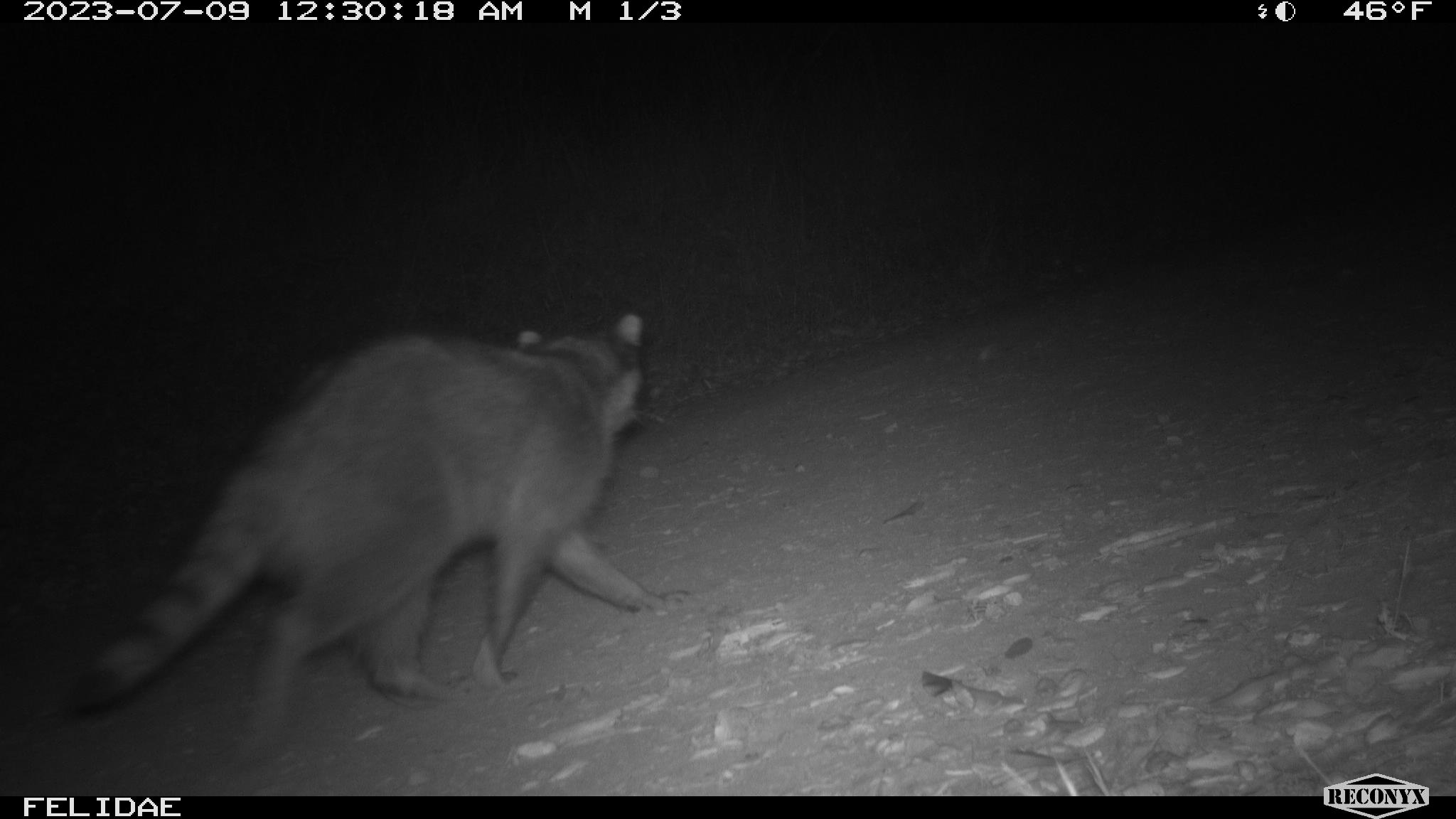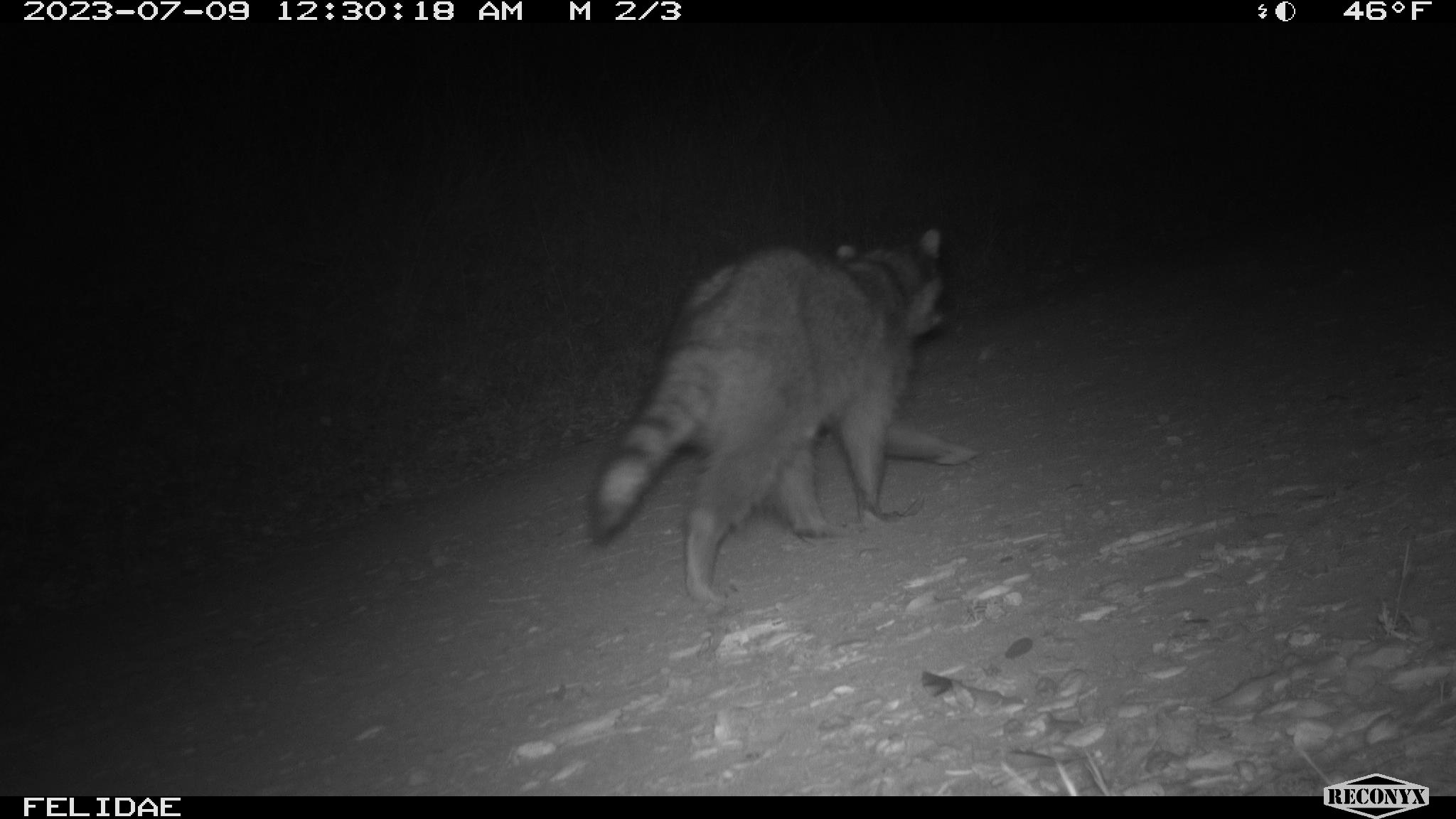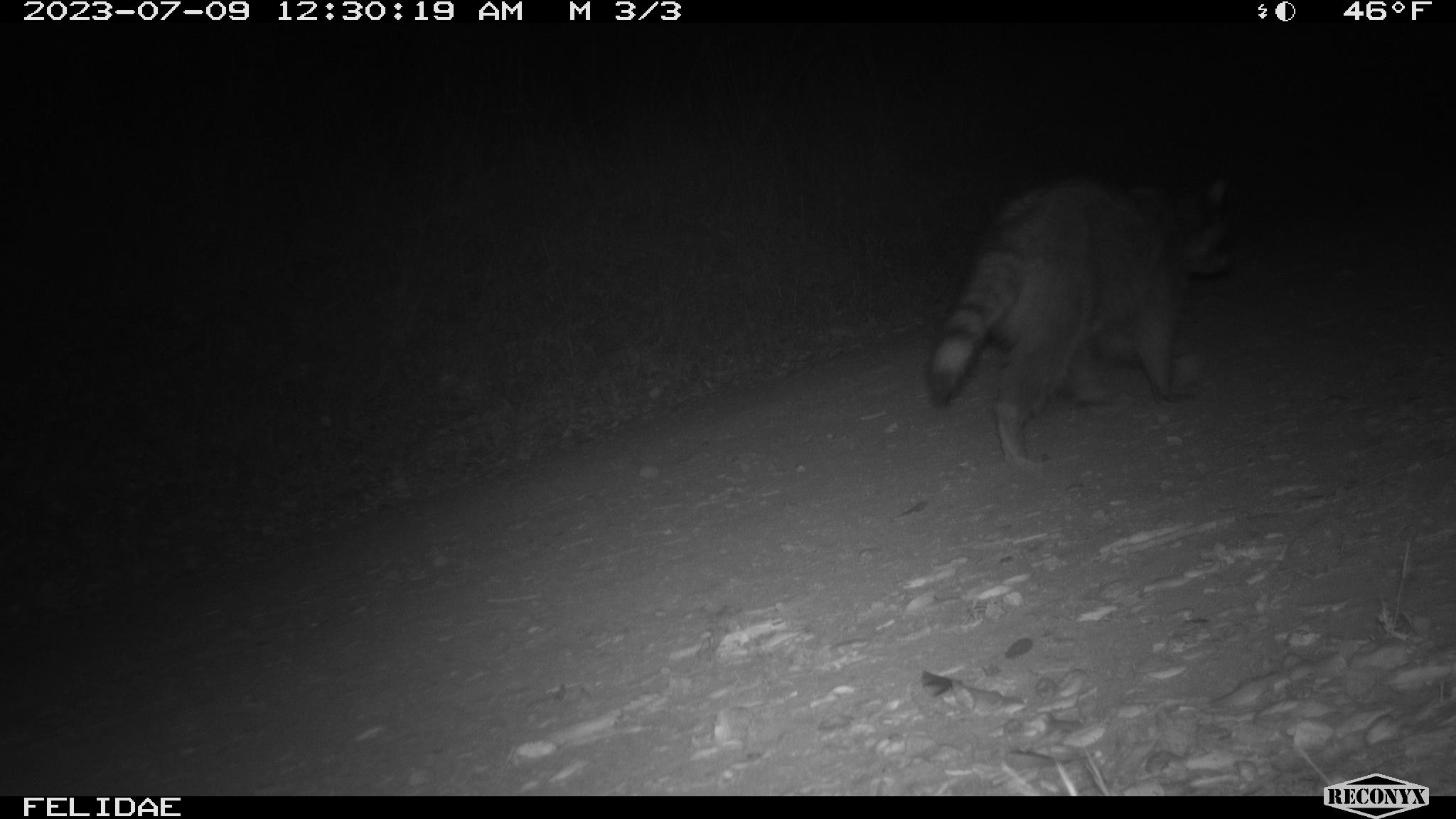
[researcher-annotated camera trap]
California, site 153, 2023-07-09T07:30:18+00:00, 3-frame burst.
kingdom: Animalia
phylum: Chordata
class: Mammalia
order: Carnivora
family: Procyonidae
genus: Procyon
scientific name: Procyon lotor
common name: raccoon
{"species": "raccoon (Procyon lotor)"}